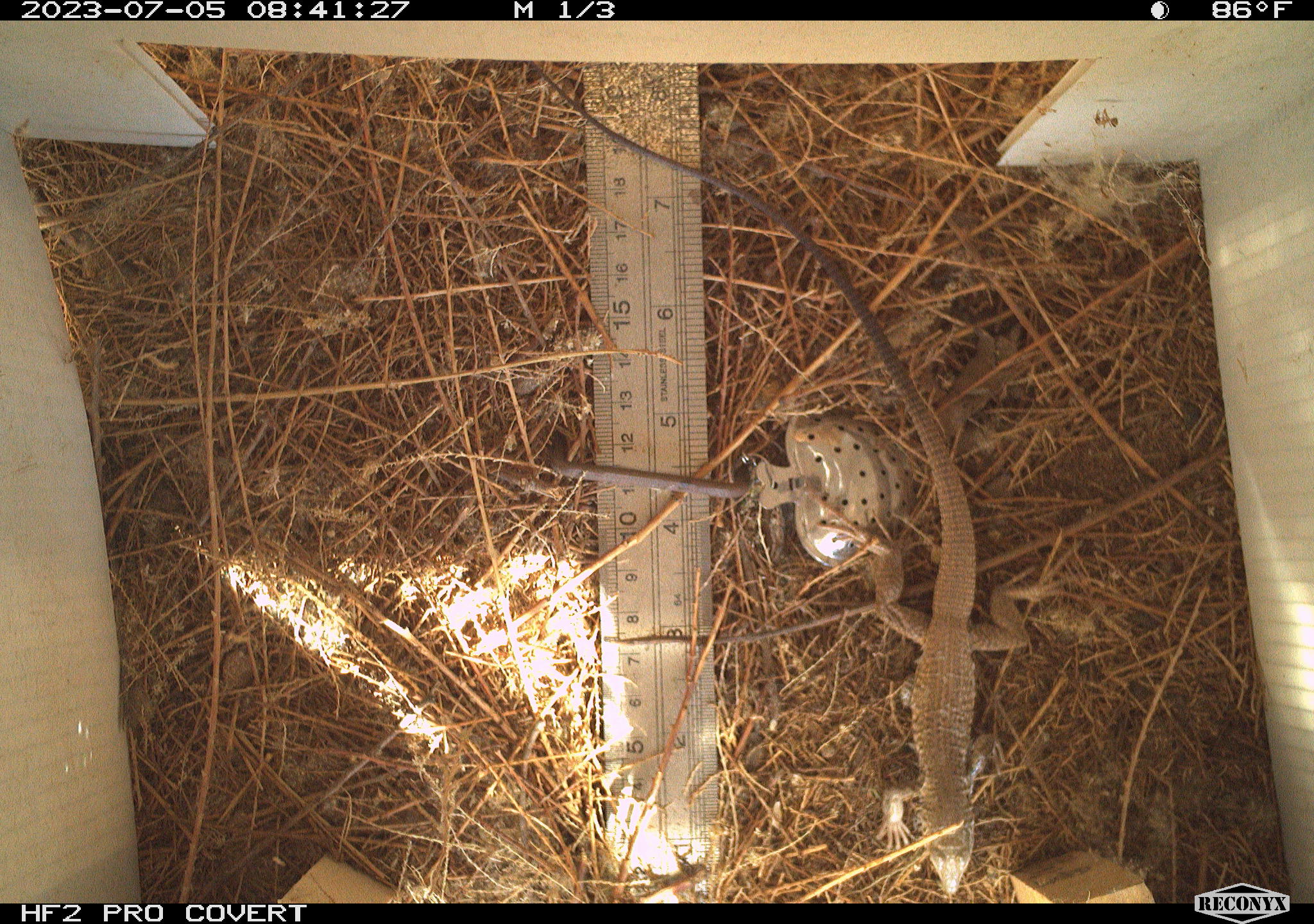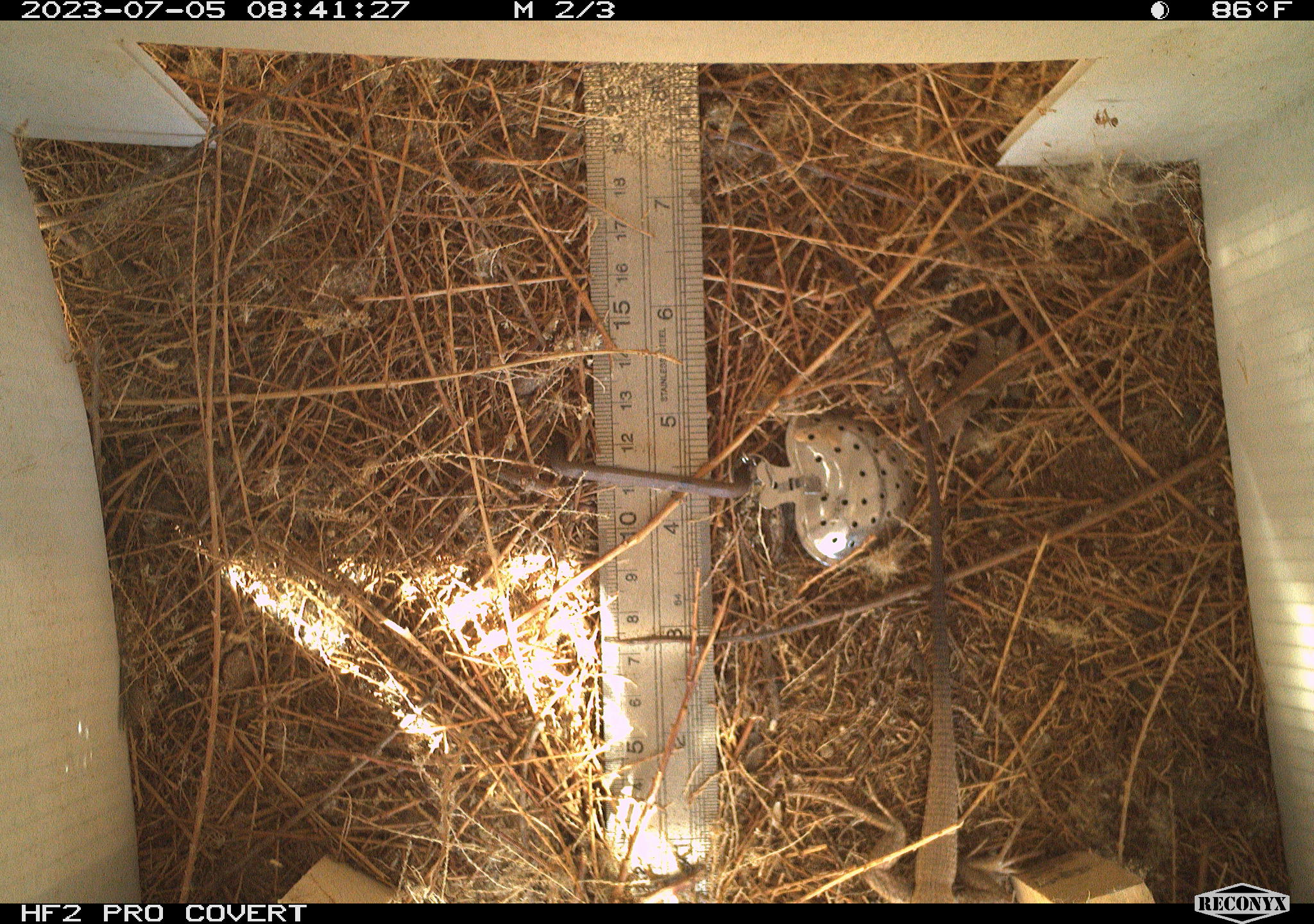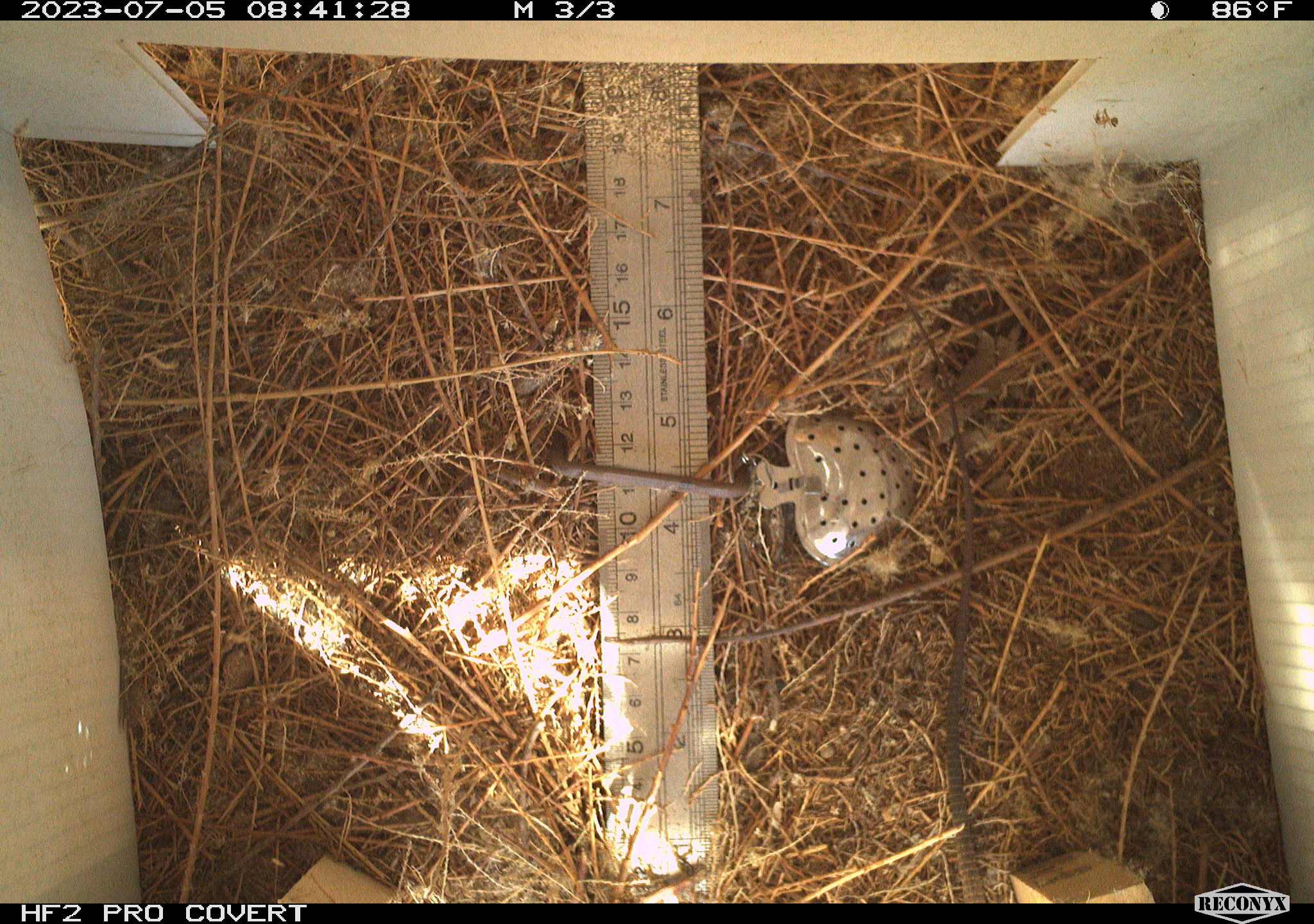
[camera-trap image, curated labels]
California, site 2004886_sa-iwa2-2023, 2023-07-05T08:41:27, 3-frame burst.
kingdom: Animalia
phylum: Chordata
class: Reptilia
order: Squamata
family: Teiidae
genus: Aspidoscelis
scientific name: Aspidoscelis tigris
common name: western whiptail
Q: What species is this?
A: Western whiptail (Aspidoscelis tigris).